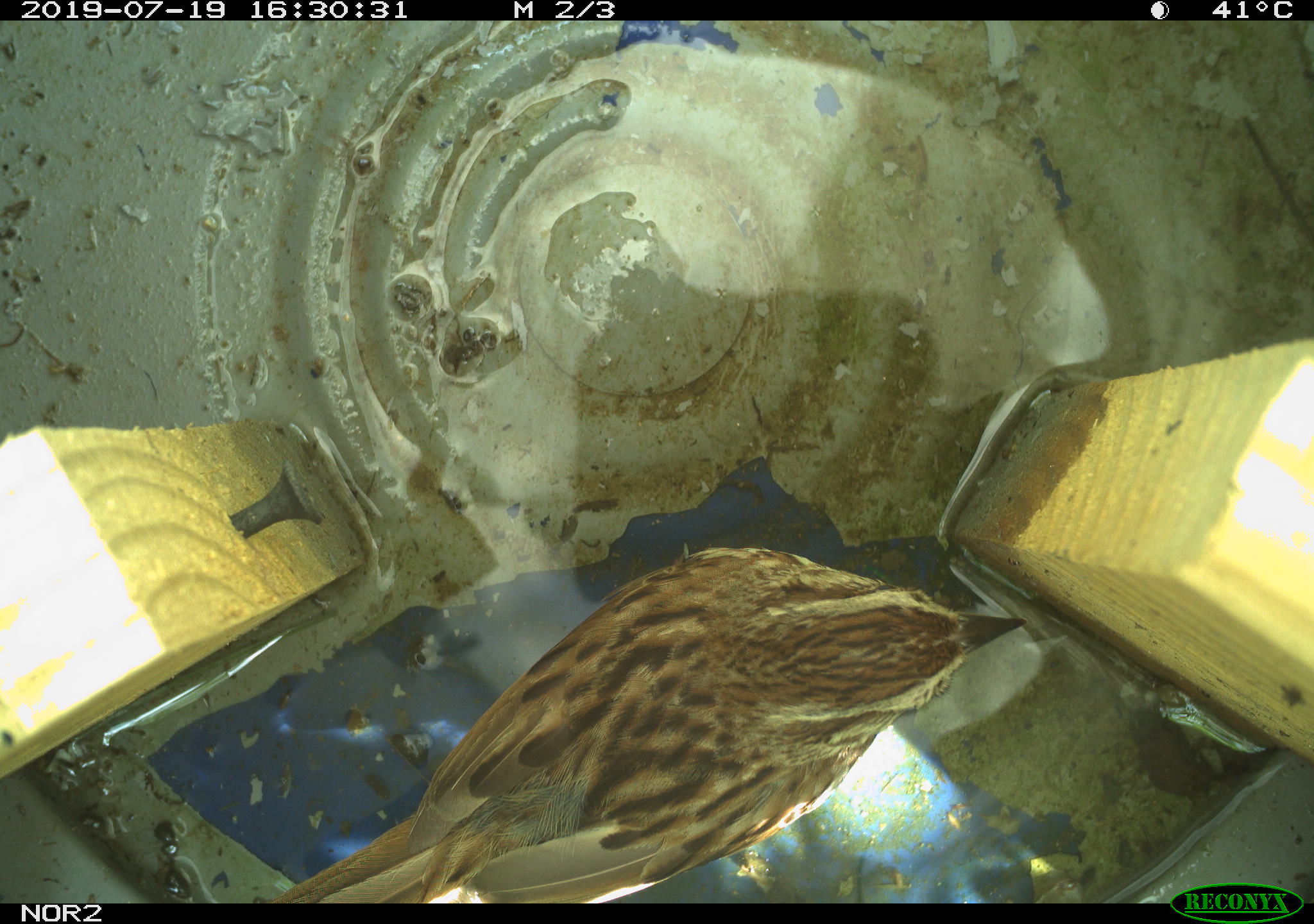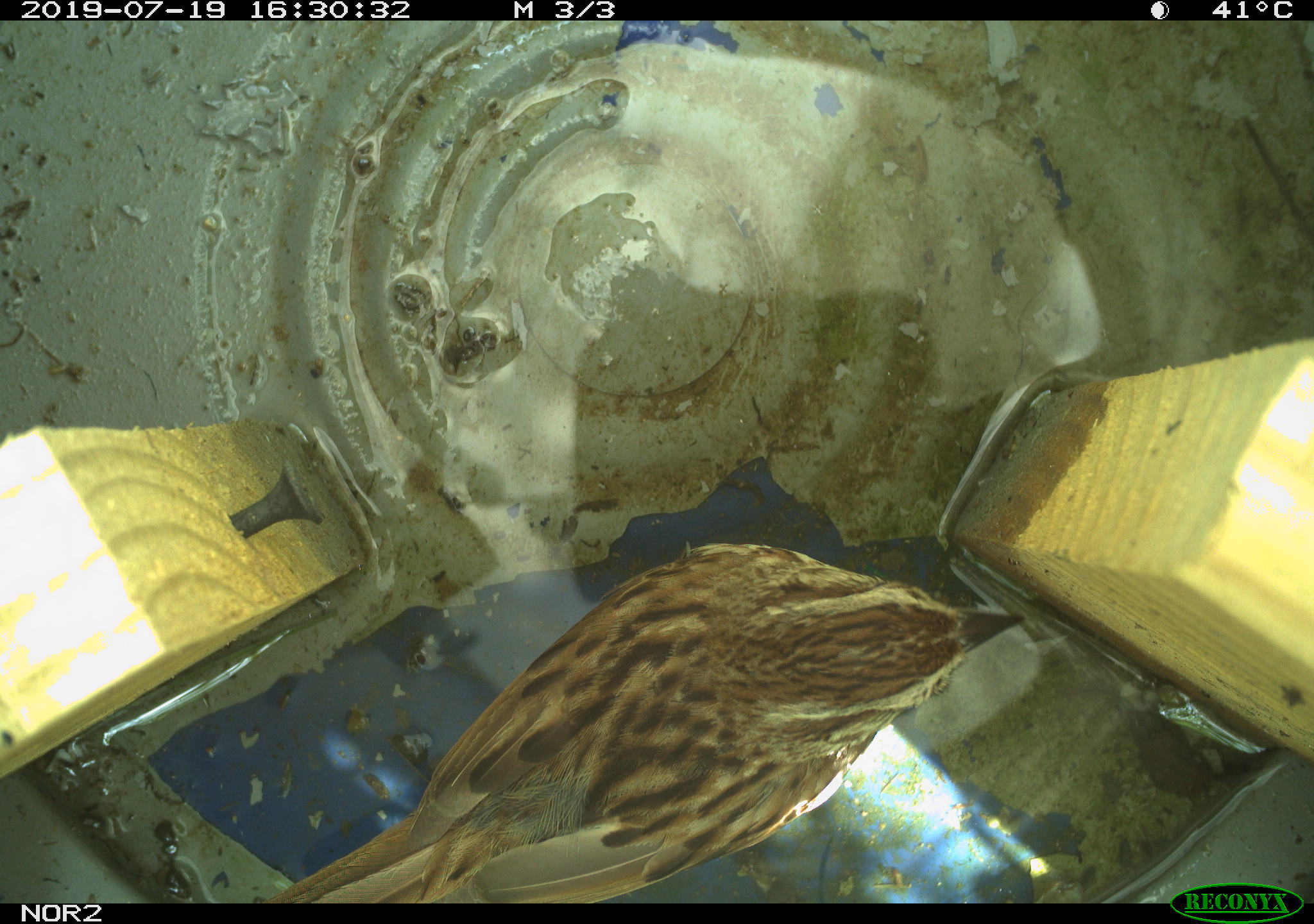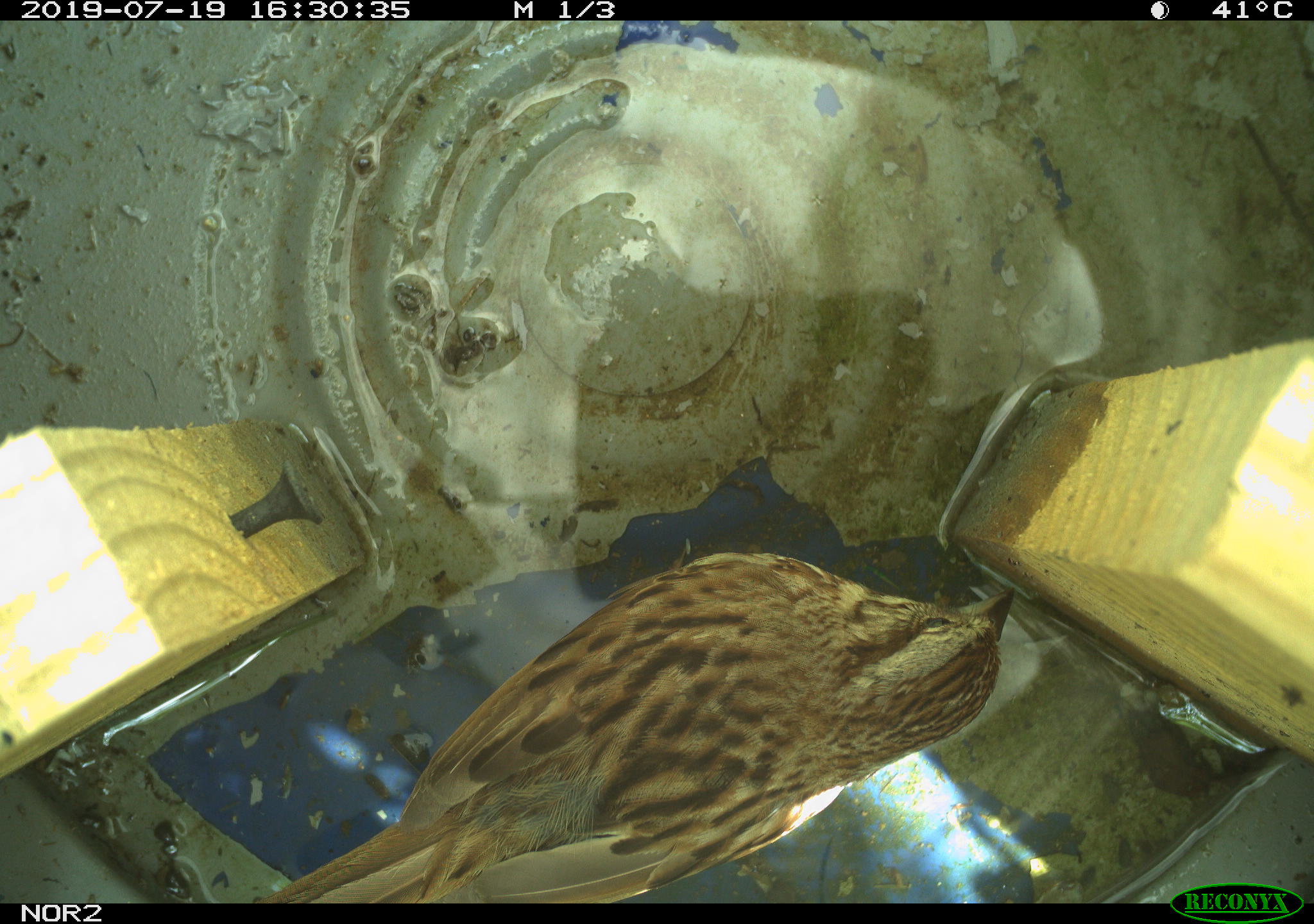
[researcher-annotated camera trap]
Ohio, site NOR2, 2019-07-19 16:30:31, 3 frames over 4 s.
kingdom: Animalia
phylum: Chordata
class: Aves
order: Passeriformes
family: Passerellidae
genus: Melospiza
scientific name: Melospiza melodia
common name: song sparrow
Song sparrow (Melospiza melodia).